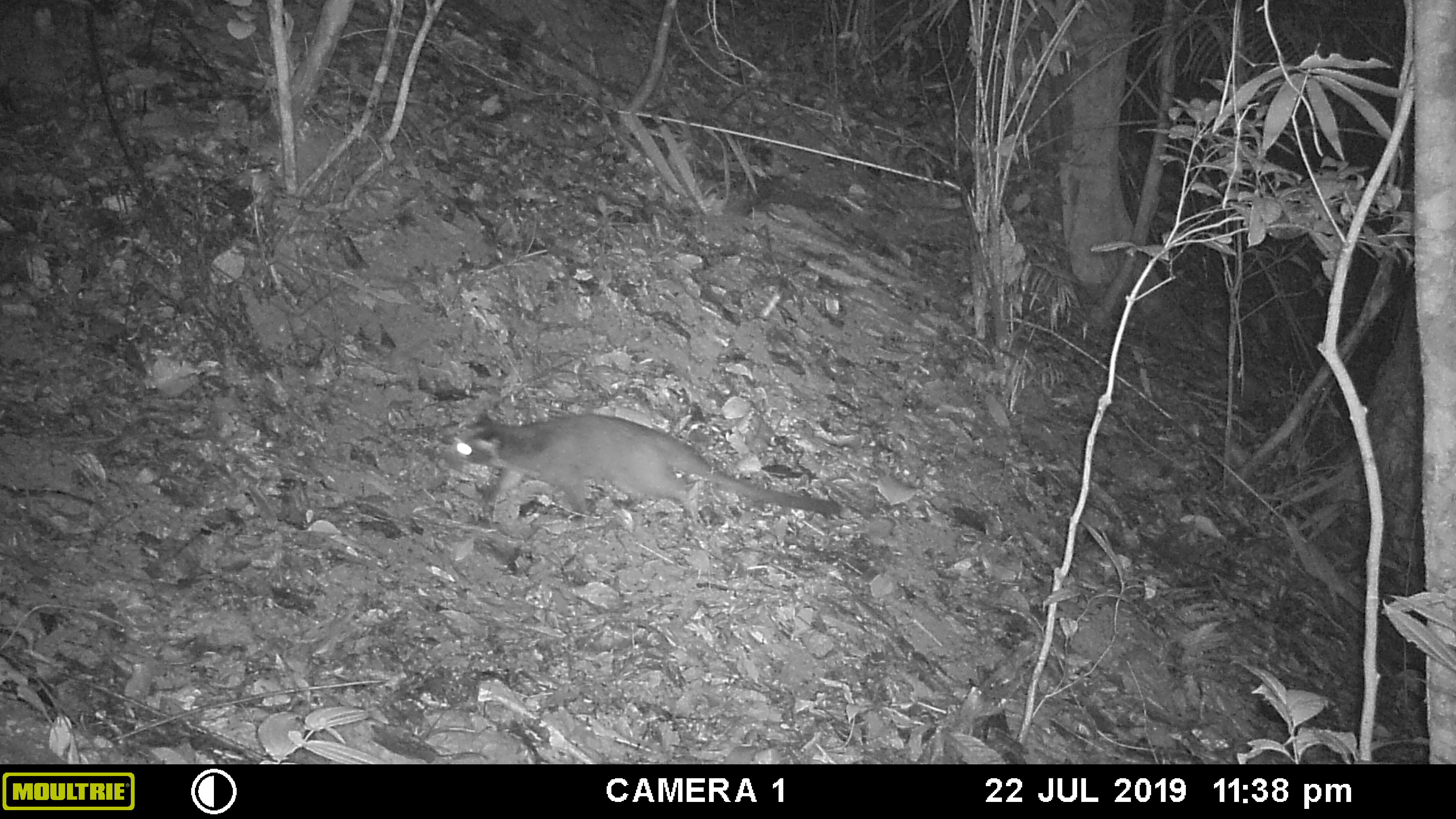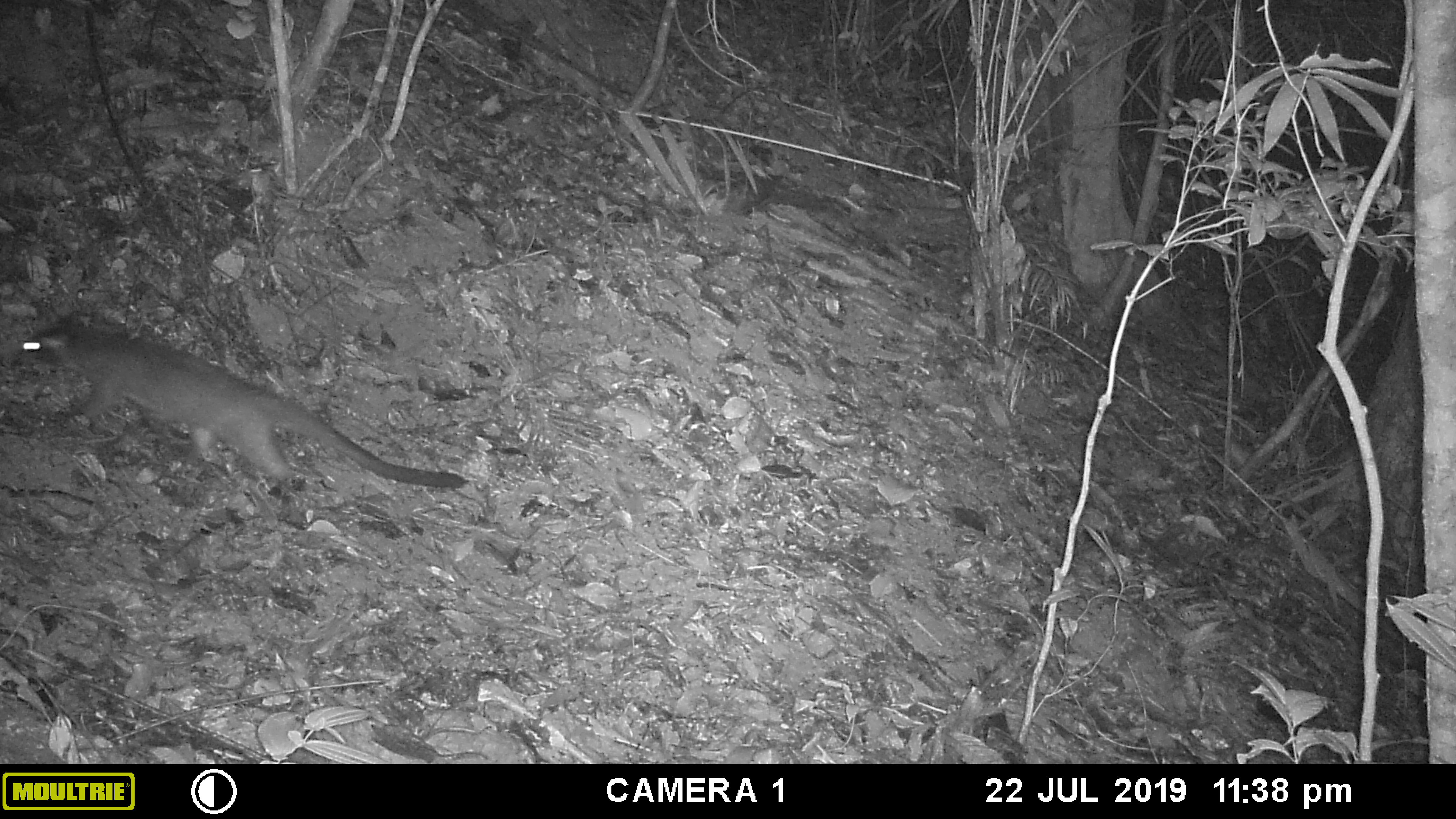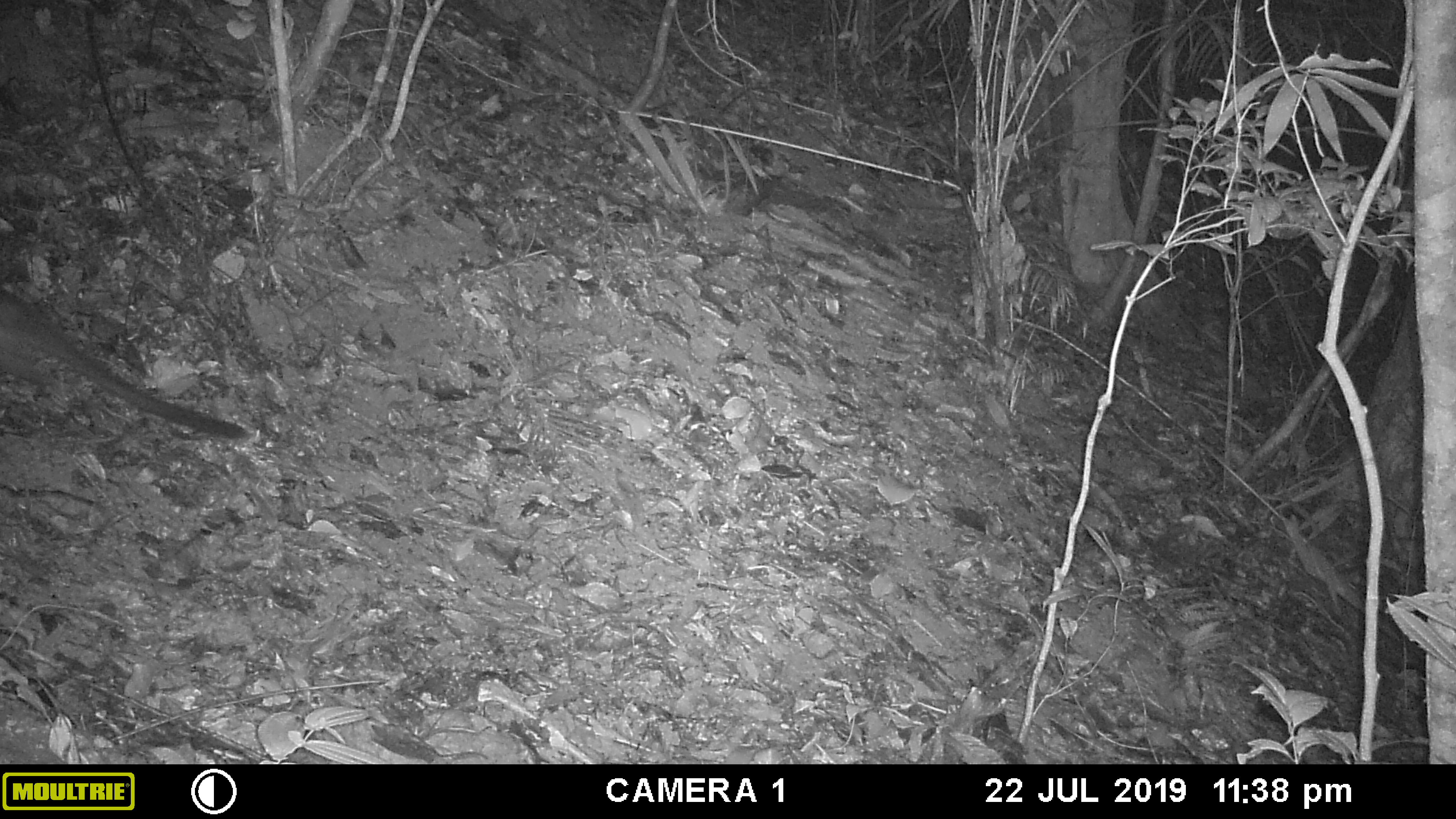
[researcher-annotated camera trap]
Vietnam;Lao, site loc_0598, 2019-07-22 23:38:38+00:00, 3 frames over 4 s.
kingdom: Animalia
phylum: Chordata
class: Mammalia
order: Carnivora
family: Viverridae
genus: Paguma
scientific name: Paguma larvata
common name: masked palm civet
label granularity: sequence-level